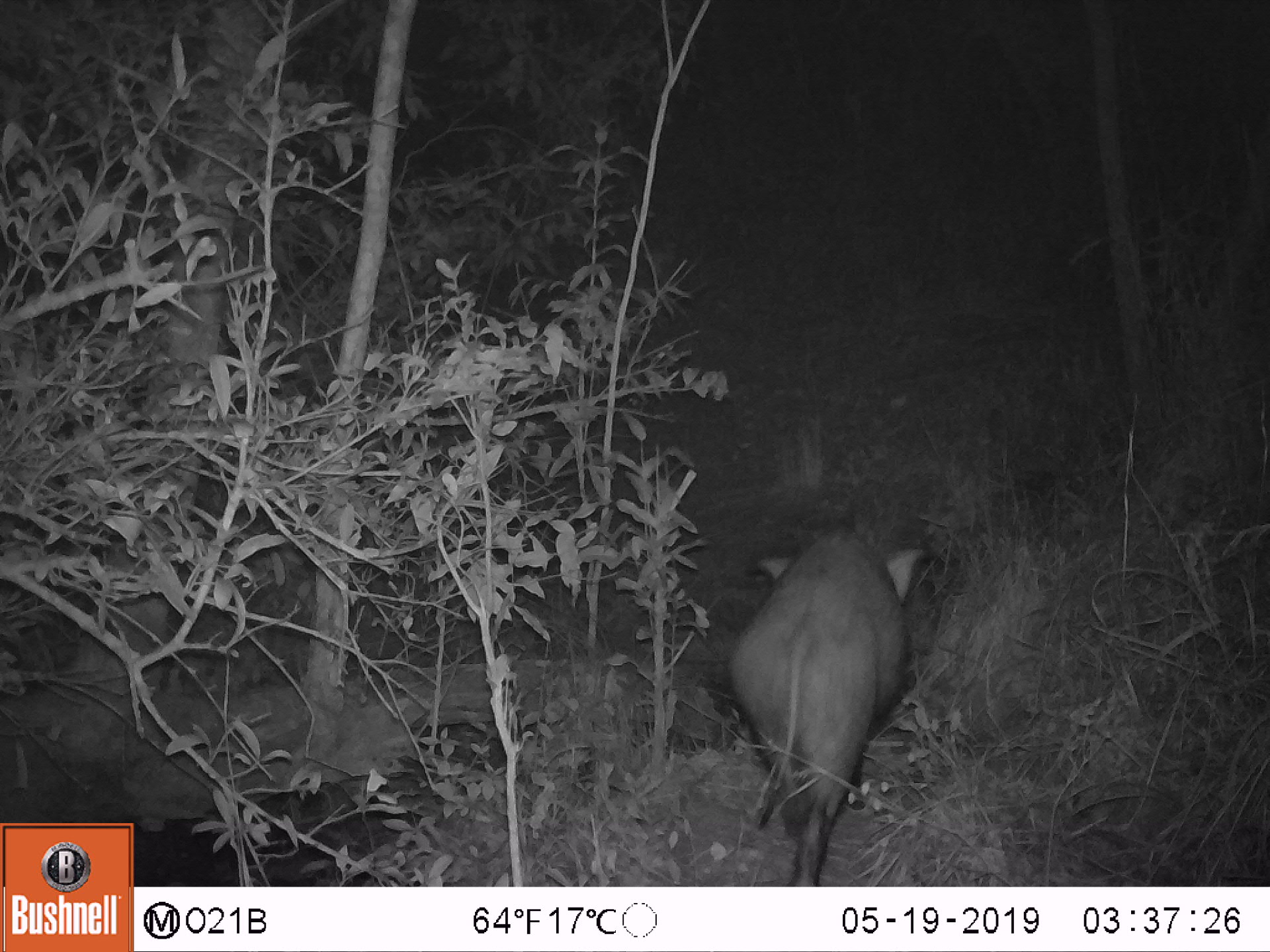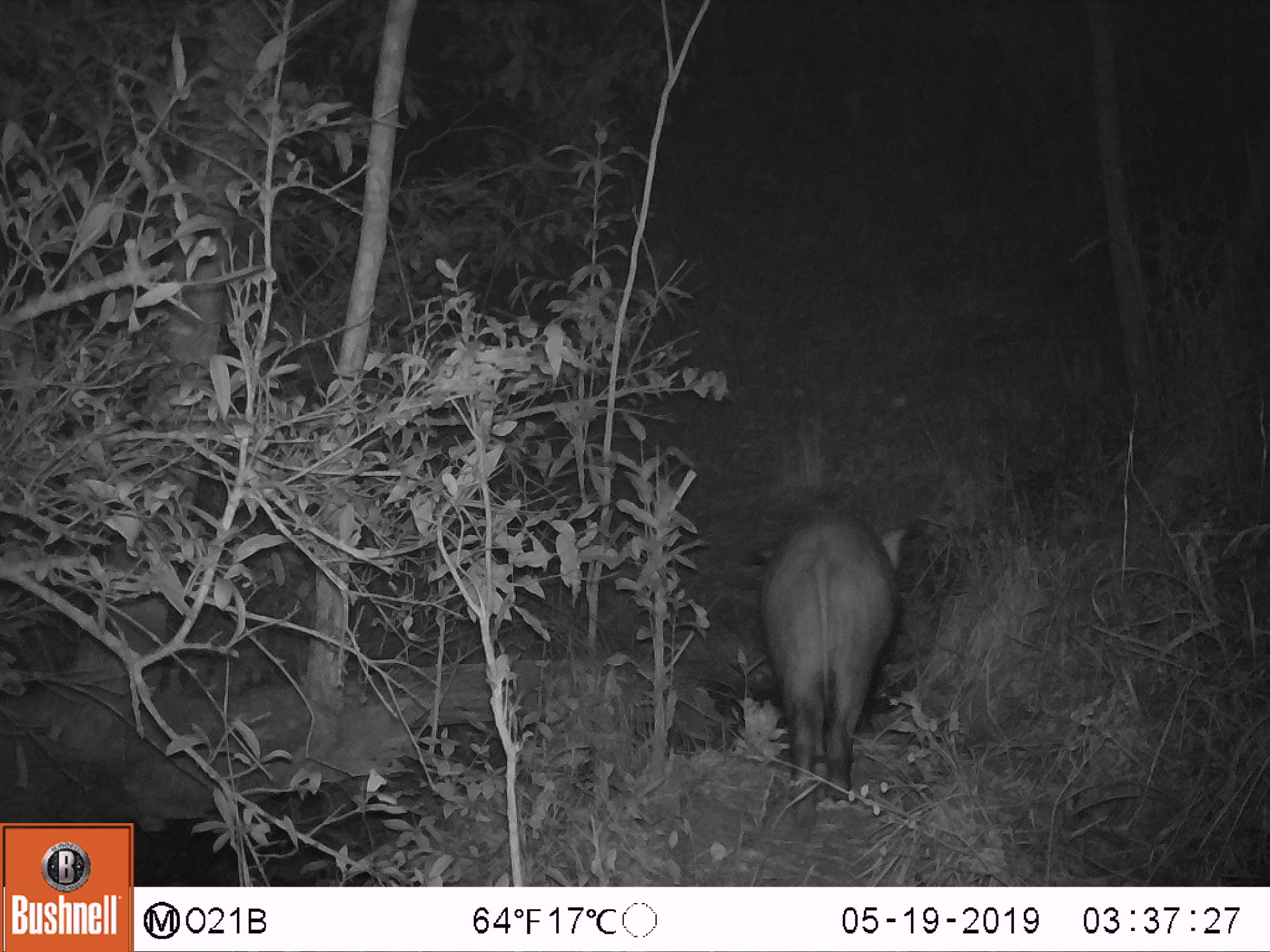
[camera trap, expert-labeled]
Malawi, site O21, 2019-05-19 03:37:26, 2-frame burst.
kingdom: Animalia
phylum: Chordata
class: Mammalia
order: Artiodactyla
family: Suidae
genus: Potamochoerus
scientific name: Potamochoerus larvatus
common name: bushpig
Bushpig (Potamochoerus larvatus), count 1.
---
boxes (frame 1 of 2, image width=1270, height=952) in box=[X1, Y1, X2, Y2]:
bushpig: box=[707, 517, 942, 883]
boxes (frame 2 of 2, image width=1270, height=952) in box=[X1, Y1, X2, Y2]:
bushpig: box=[740, 498, 924, 831]